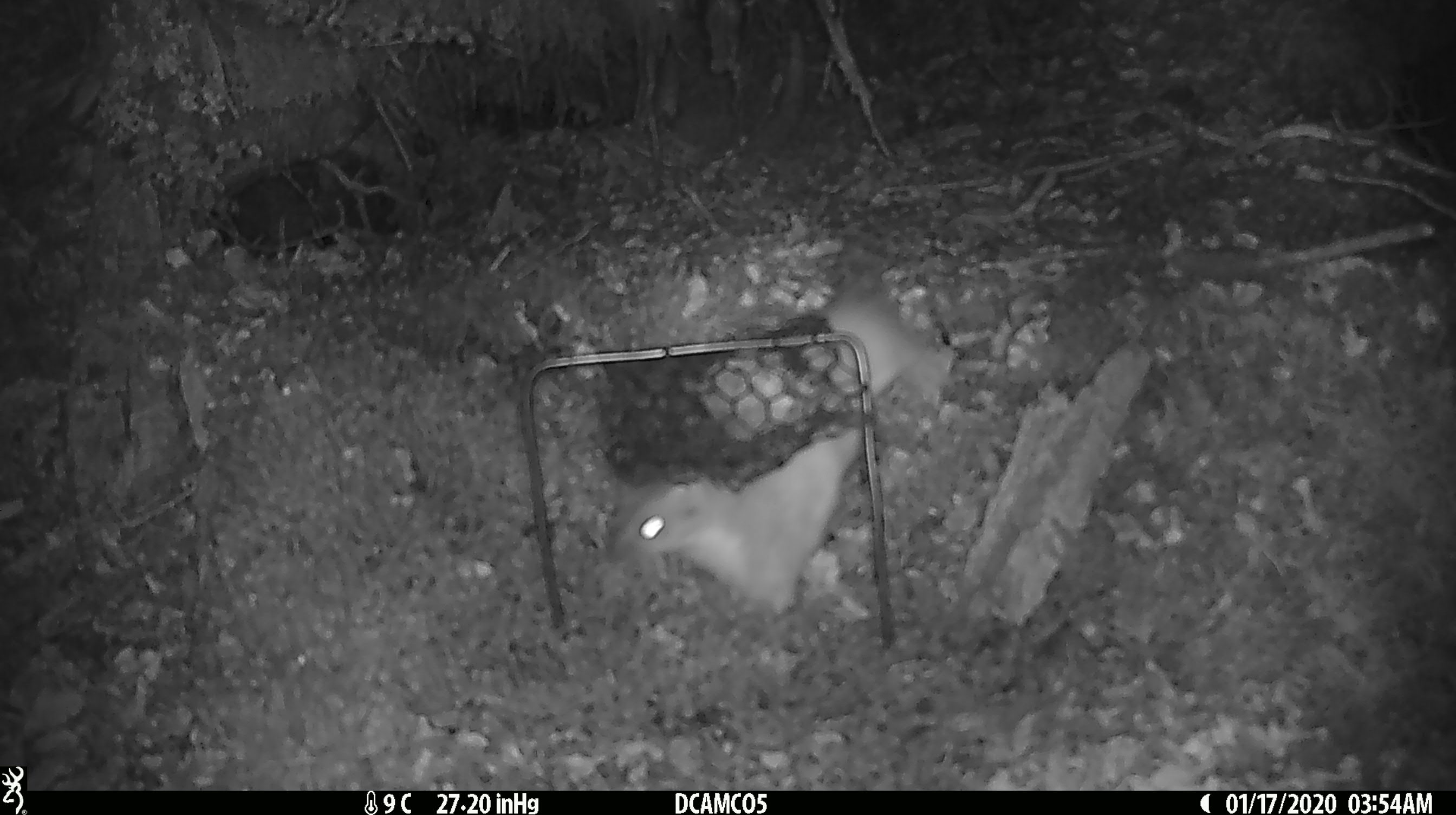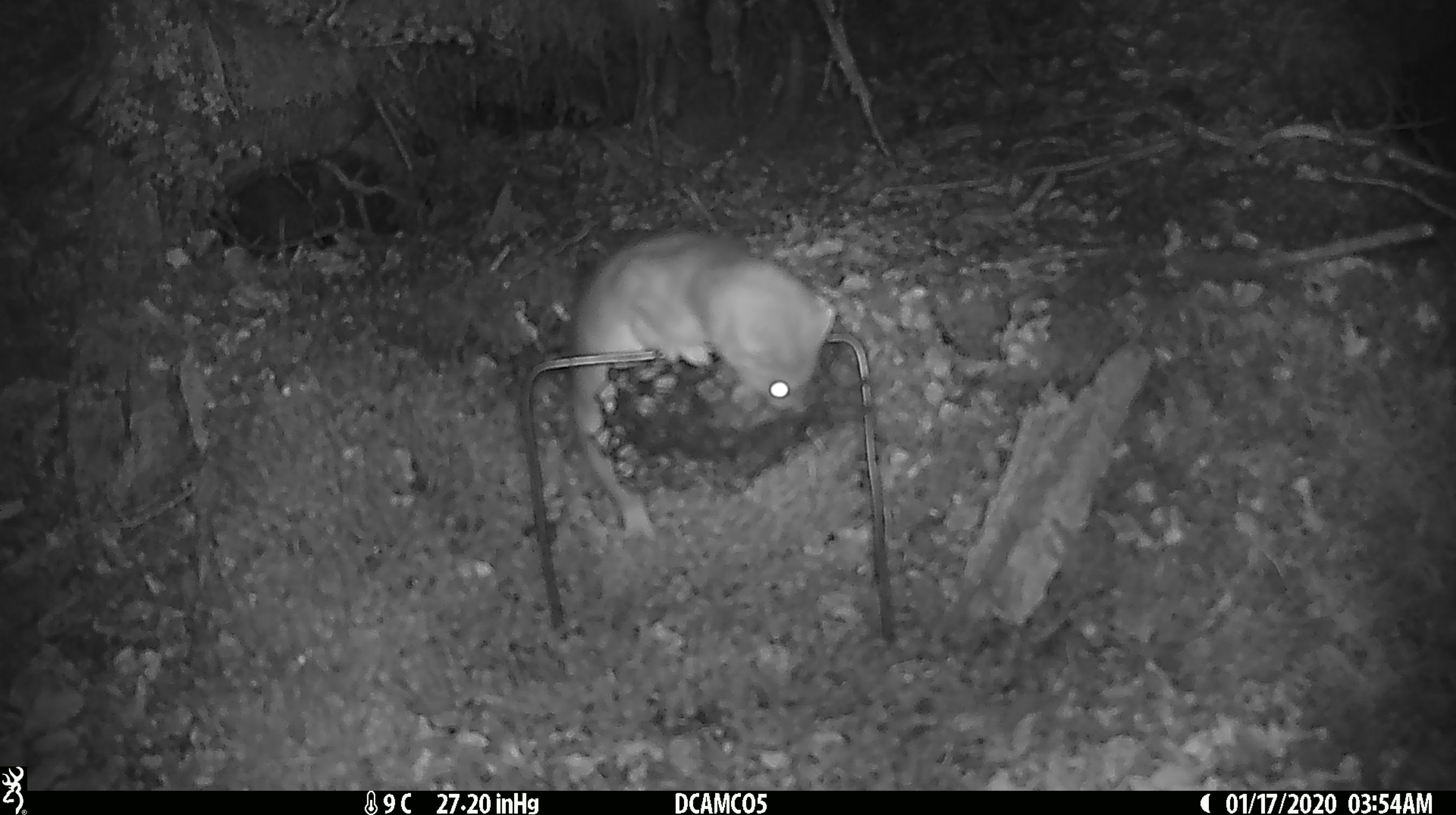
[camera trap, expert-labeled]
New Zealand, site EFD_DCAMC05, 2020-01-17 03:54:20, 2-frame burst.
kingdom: Animalia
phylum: Chordata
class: Mammalia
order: Carnivora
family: Mustelidae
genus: Mustela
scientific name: Mustela erminea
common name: stoat